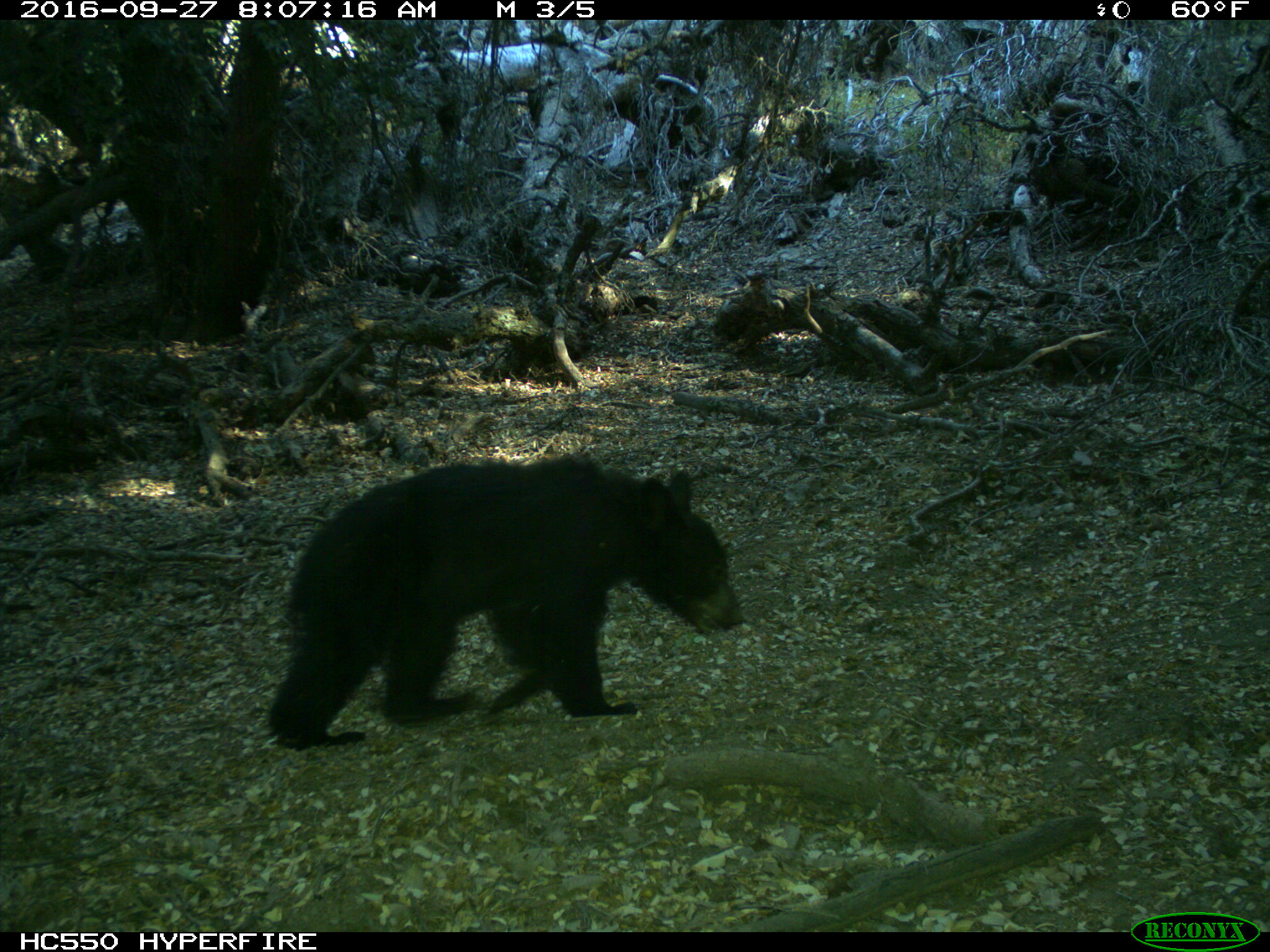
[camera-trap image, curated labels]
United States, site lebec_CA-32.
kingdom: Animalia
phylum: Chordata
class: Mammalia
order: Carnivora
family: Ursidae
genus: Ursus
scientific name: Ursus americanus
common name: american black bear